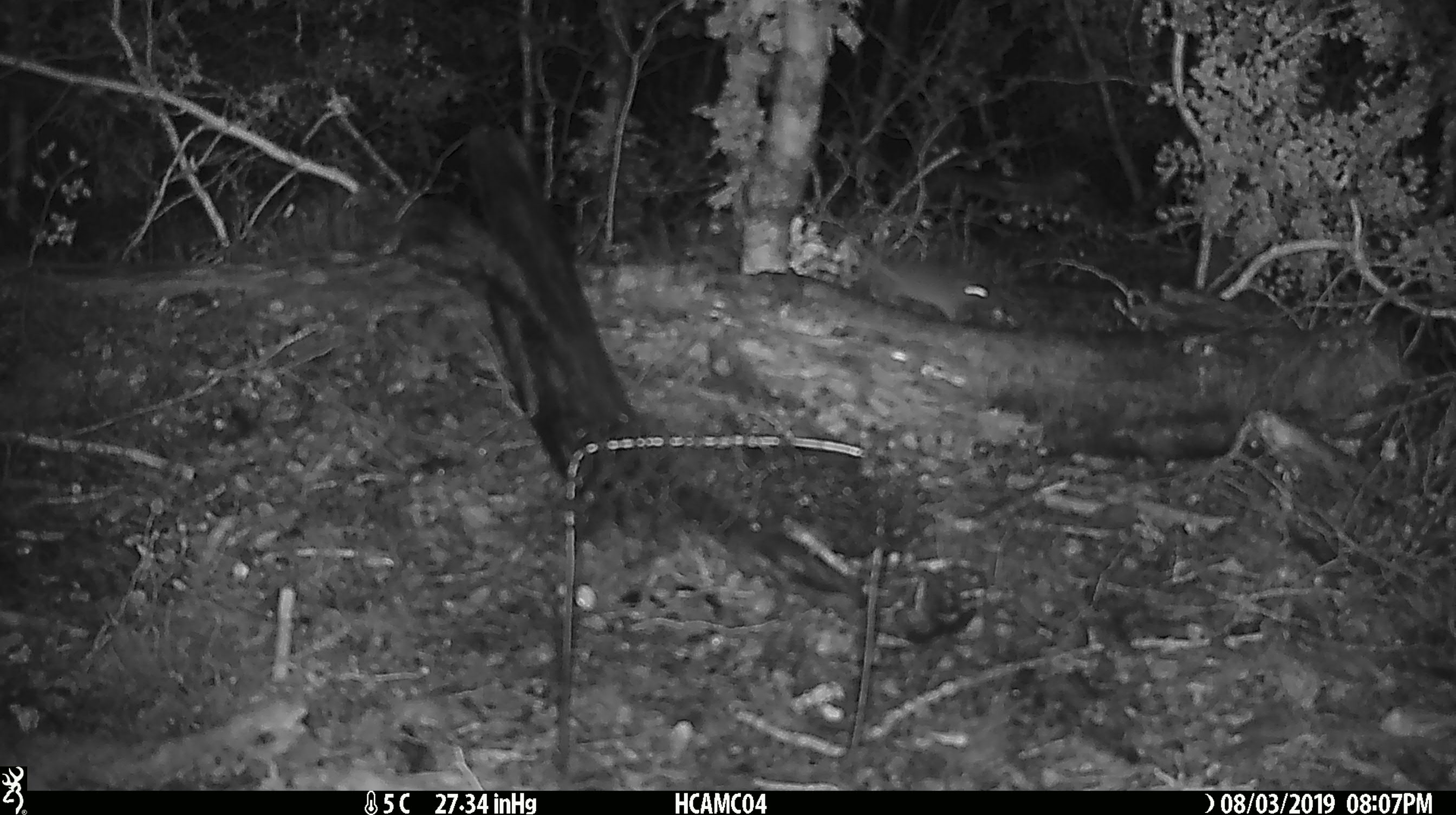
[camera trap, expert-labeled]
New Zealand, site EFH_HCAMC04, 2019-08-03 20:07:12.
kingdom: Animalia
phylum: Chordata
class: Mammalia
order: Rodentia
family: Muridae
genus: Mus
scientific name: Mus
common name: mouse